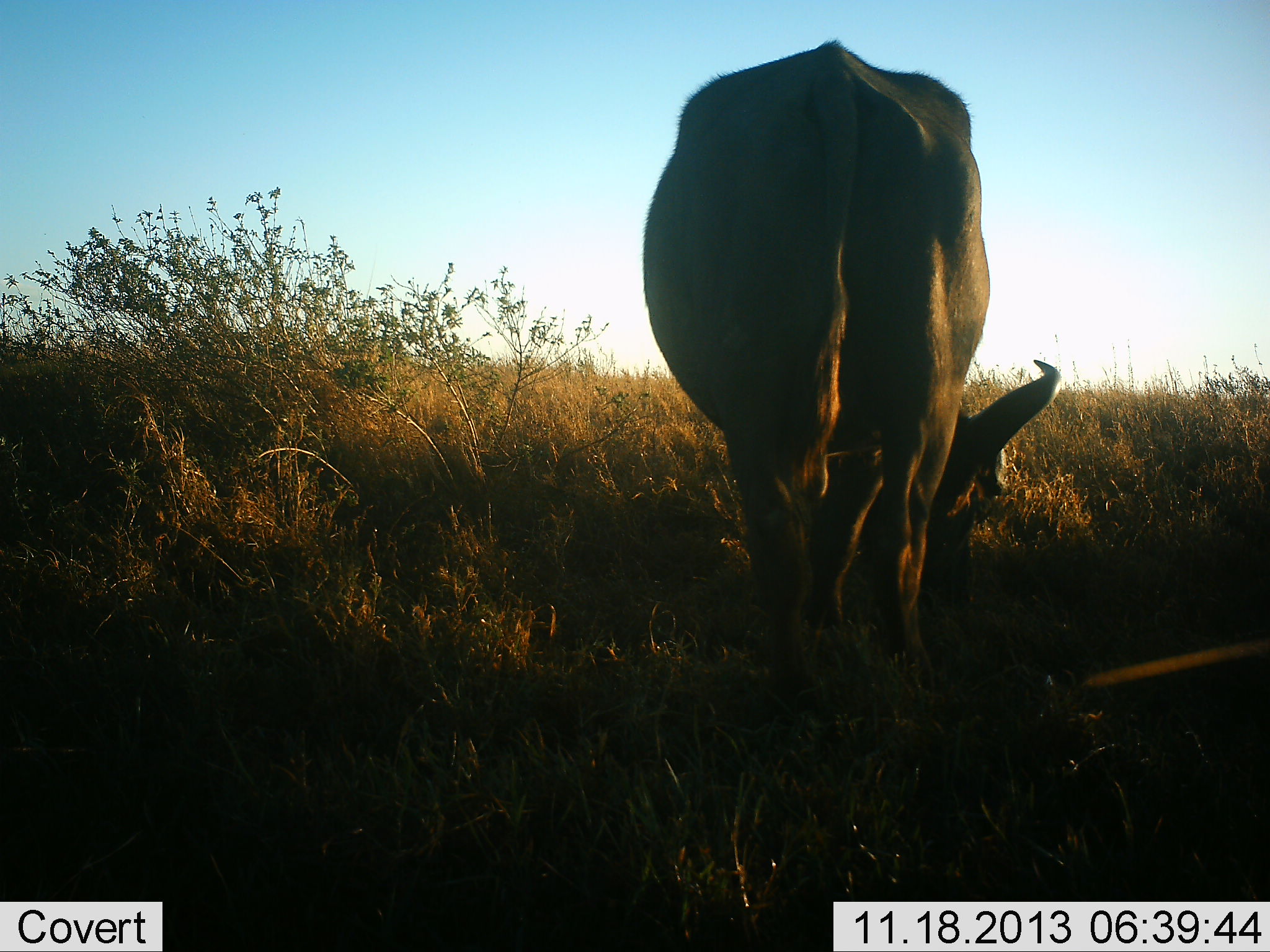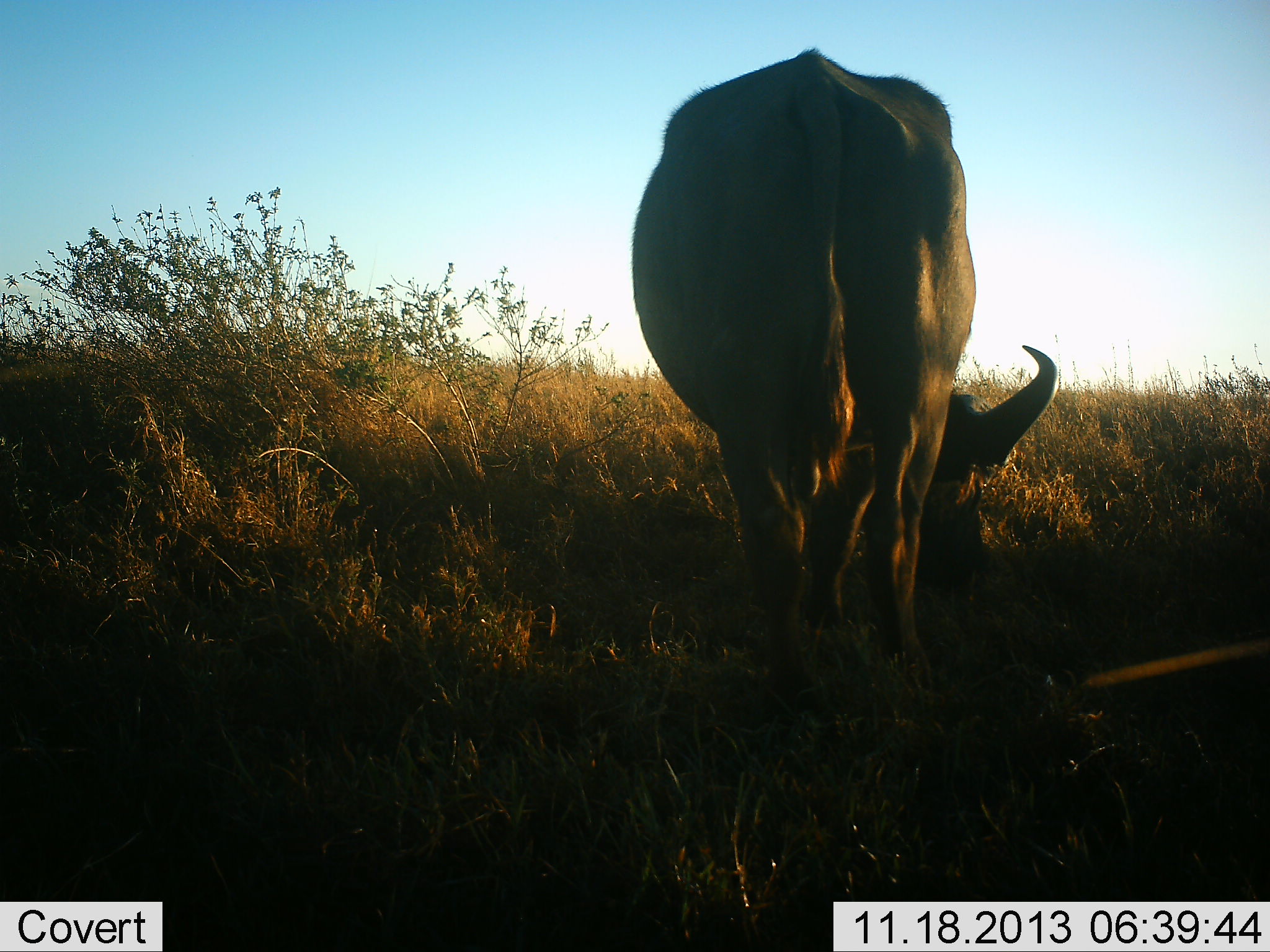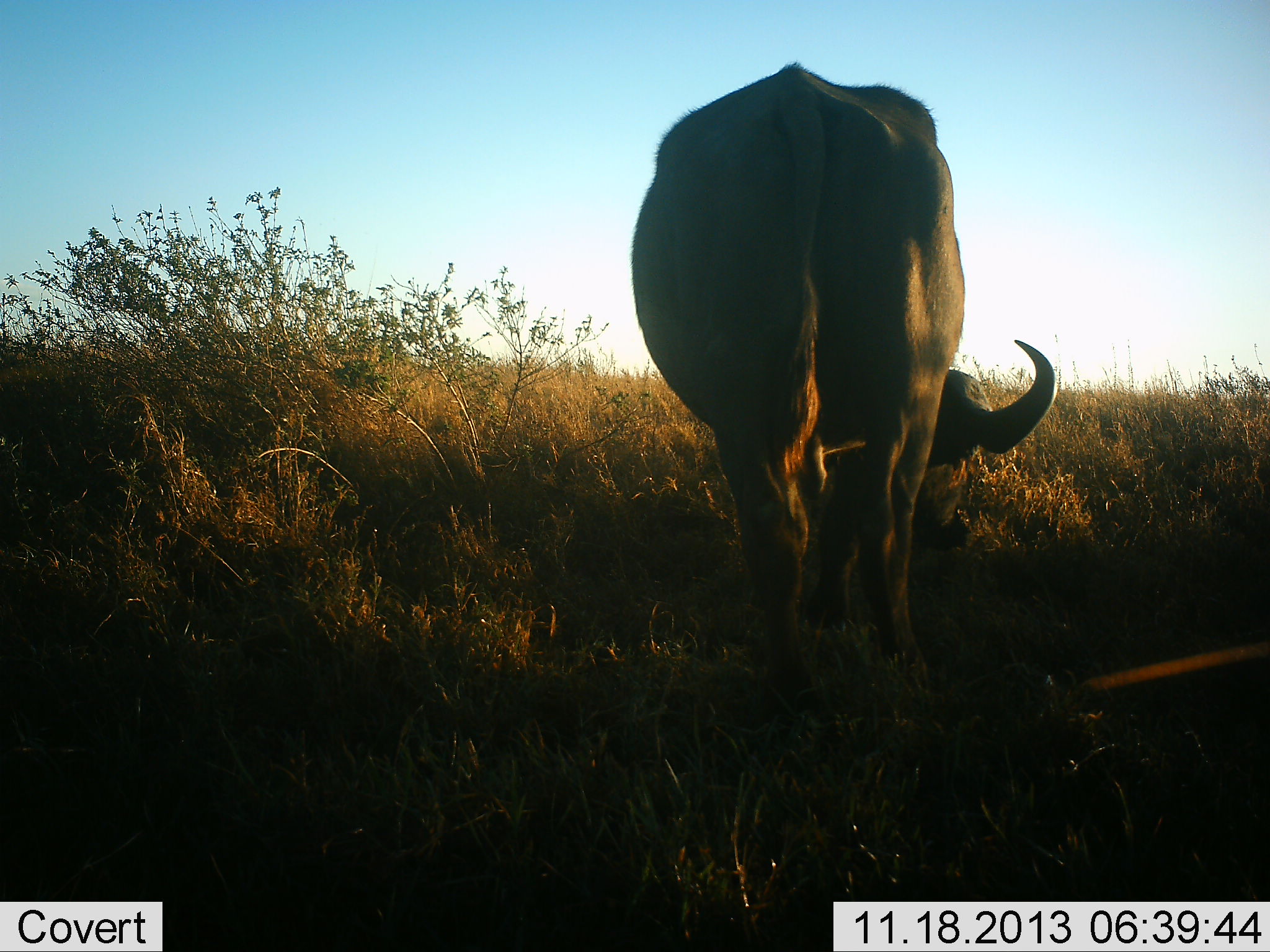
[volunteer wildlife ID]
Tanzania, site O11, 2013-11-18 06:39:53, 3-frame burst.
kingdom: Animalia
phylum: Chordata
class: Mammalia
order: Artiodactyla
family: Bovidae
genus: Syncerus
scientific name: Syncerus caffer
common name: cape buffalo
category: buffalo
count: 1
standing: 41%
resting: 0%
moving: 0%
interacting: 0%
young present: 0%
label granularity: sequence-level